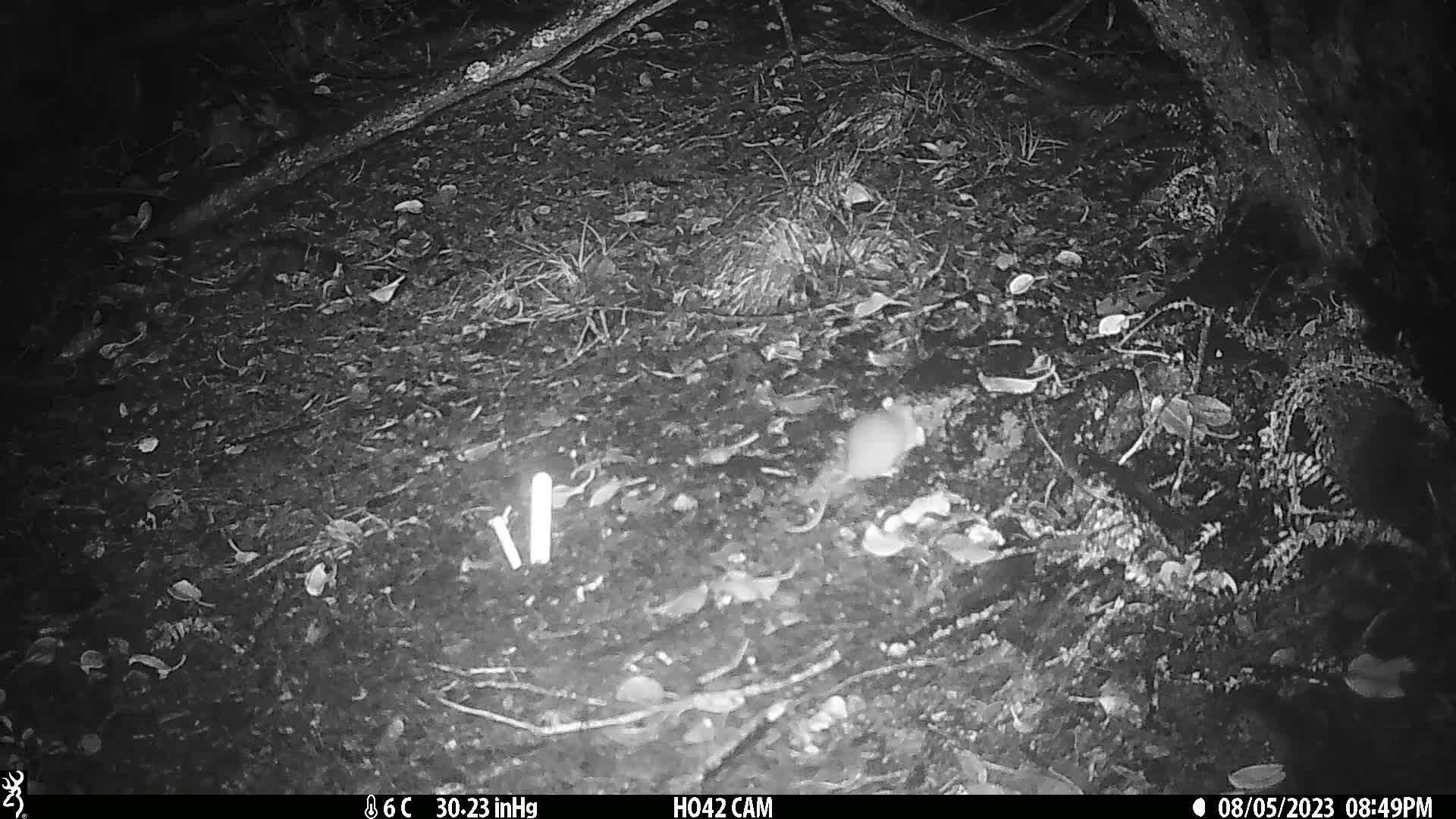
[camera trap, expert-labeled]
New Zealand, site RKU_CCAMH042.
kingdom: Animalia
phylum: Chordata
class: Mammalia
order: Rodentia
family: Muridae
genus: Rattus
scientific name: Rattus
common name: rat